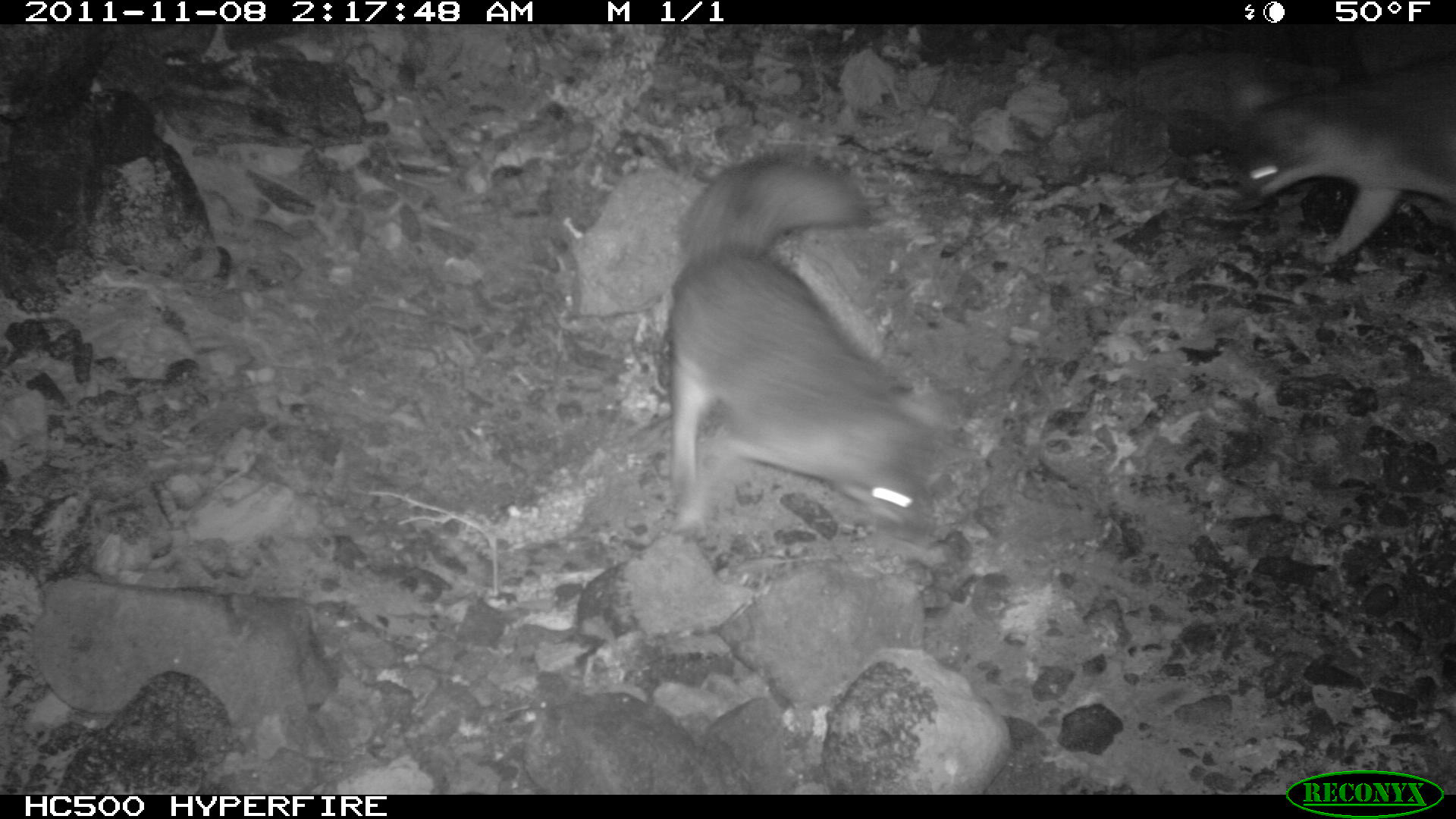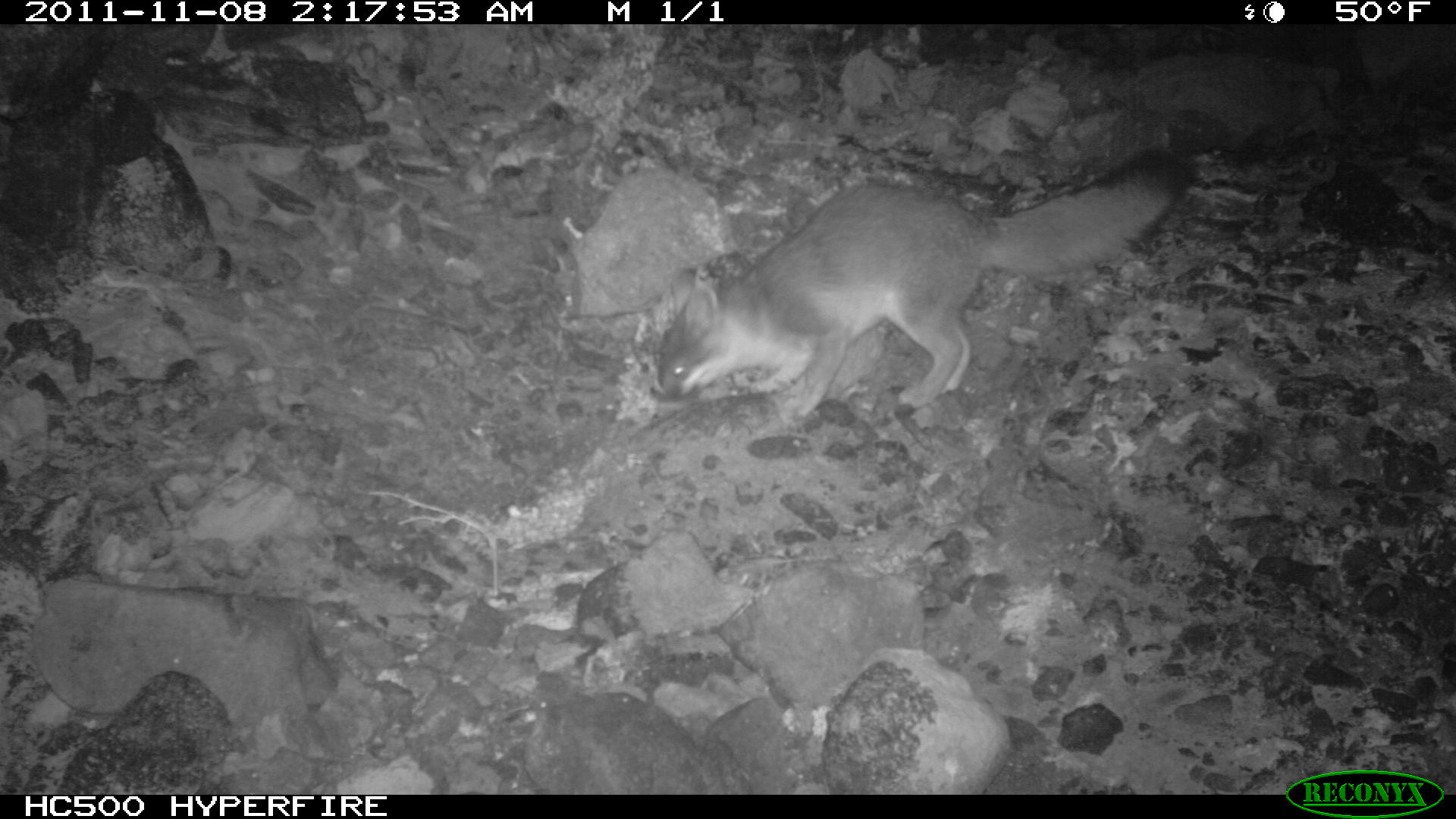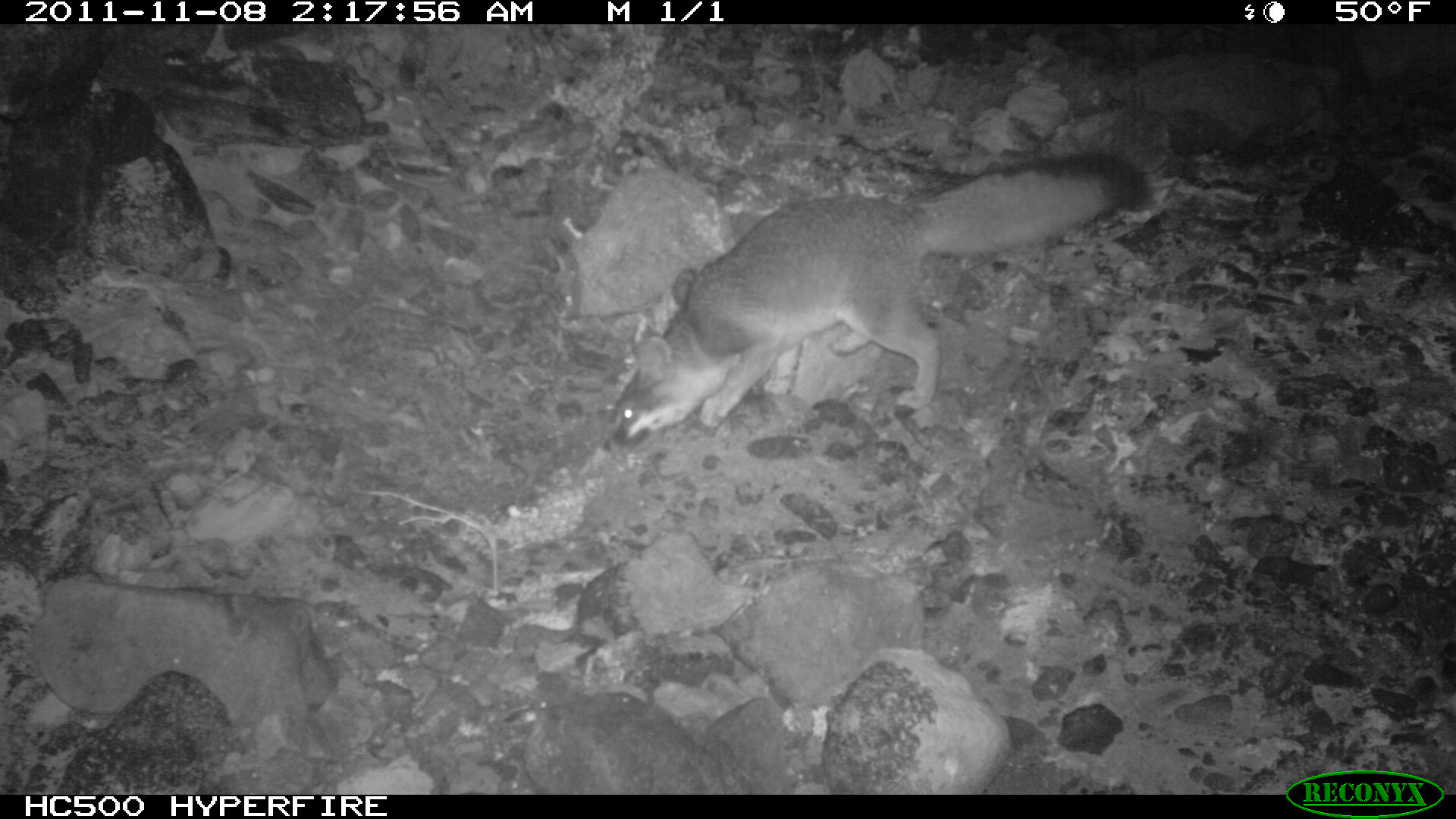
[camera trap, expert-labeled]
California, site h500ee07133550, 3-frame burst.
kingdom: Animalia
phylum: Chordata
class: Mammalia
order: Carnivora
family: Canidae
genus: Urocyon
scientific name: Urocyon littoralis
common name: island fox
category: fox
Fox (island fox) (Urocyon littoralis).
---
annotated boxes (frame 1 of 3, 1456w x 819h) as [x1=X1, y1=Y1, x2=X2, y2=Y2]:
fox: [x1=668, y1=158, x2=943, y2=539]; [x1=1257, y1=72, x2=1455, y2=265]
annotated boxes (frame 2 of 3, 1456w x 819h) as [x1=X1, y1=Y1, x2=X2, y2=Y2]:
fox: [x1=655, y1=146, x2=1193, y2=419]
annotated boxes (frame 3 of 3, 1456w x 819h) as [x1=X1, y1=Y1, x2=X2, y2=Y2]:
fox: [x1=602, y1=150, x2=1148, y2=461]